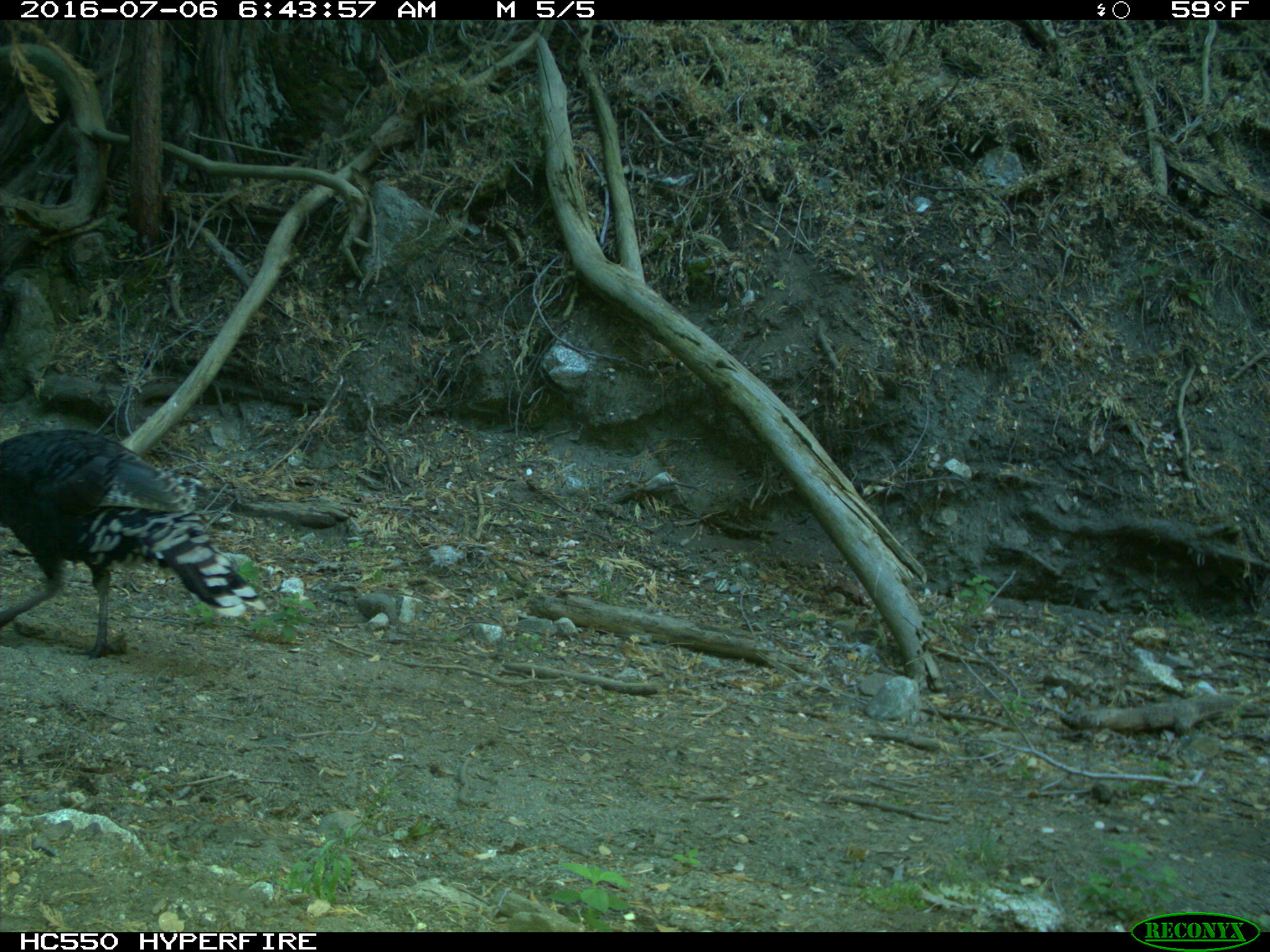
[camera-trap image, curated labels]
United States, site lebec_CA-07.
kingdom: Animalia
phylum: Chordata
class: Aves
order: Galliformes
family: Phasianidae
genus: Meleagris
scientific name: Meleagris gallopavo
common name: wild turkey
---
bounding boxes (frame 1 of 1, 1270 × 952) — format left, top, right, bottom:
animal: 0, 428, 269, 661